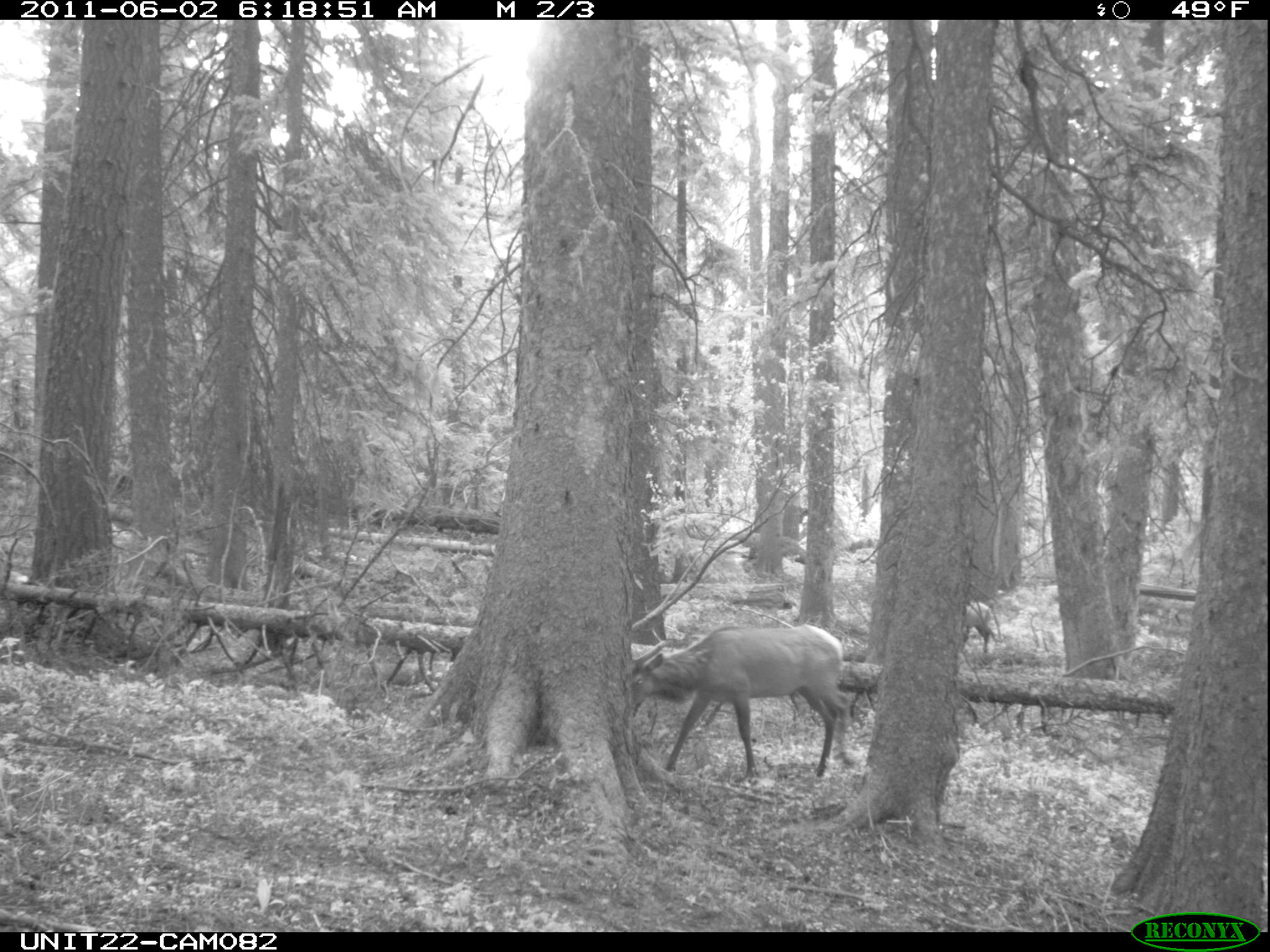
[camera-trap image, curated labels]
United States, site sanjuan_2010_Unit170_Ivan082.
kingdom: Animalia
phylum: Chordata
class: Mammalia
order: Artiodactyla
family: Cervidae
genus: Cervus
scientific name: Cervus elaphus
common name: red deer